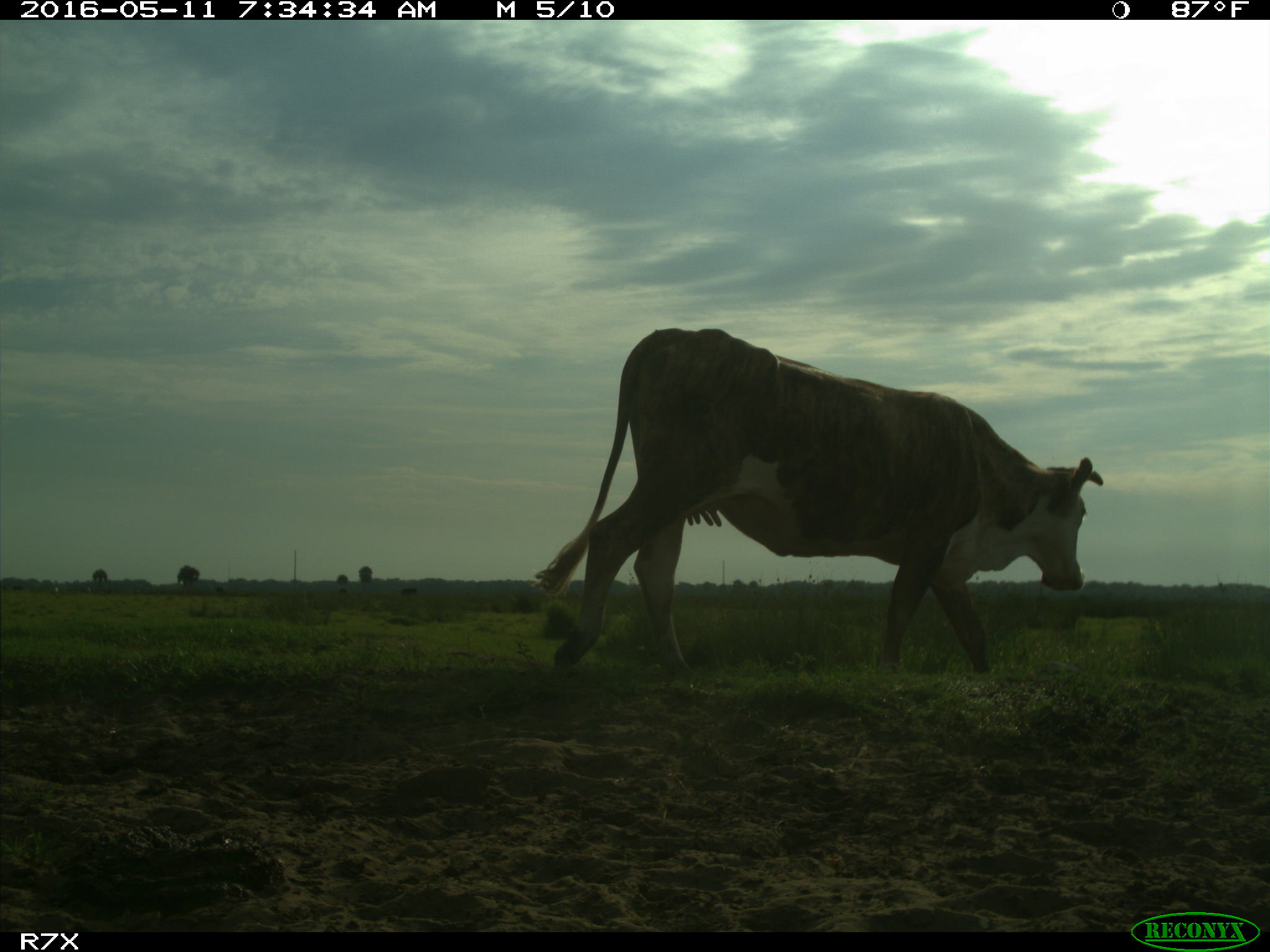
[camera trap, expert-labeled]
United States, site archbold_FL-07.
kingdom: Animalia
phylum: Chordata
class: Mammalia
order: Artiodactyla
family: Bovidae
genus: Bos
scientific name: Bos taurus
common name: domestic cow